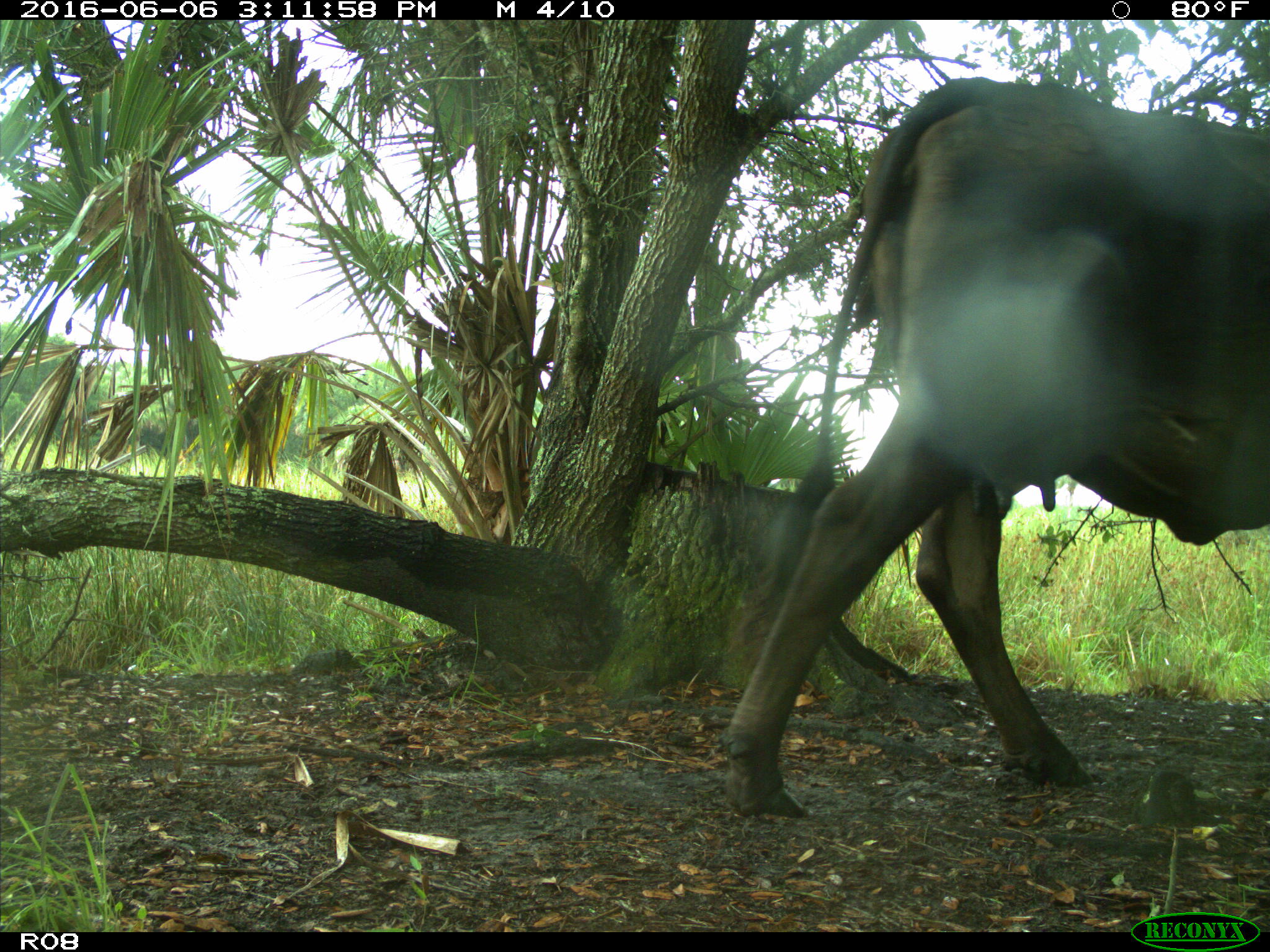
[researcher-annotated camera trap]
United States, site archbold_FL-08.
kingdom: Animalia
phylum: Chordata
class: Mammalia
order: Artiodactyla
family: Bovidae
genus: Bos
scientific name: Bos taurus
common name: domestic cow